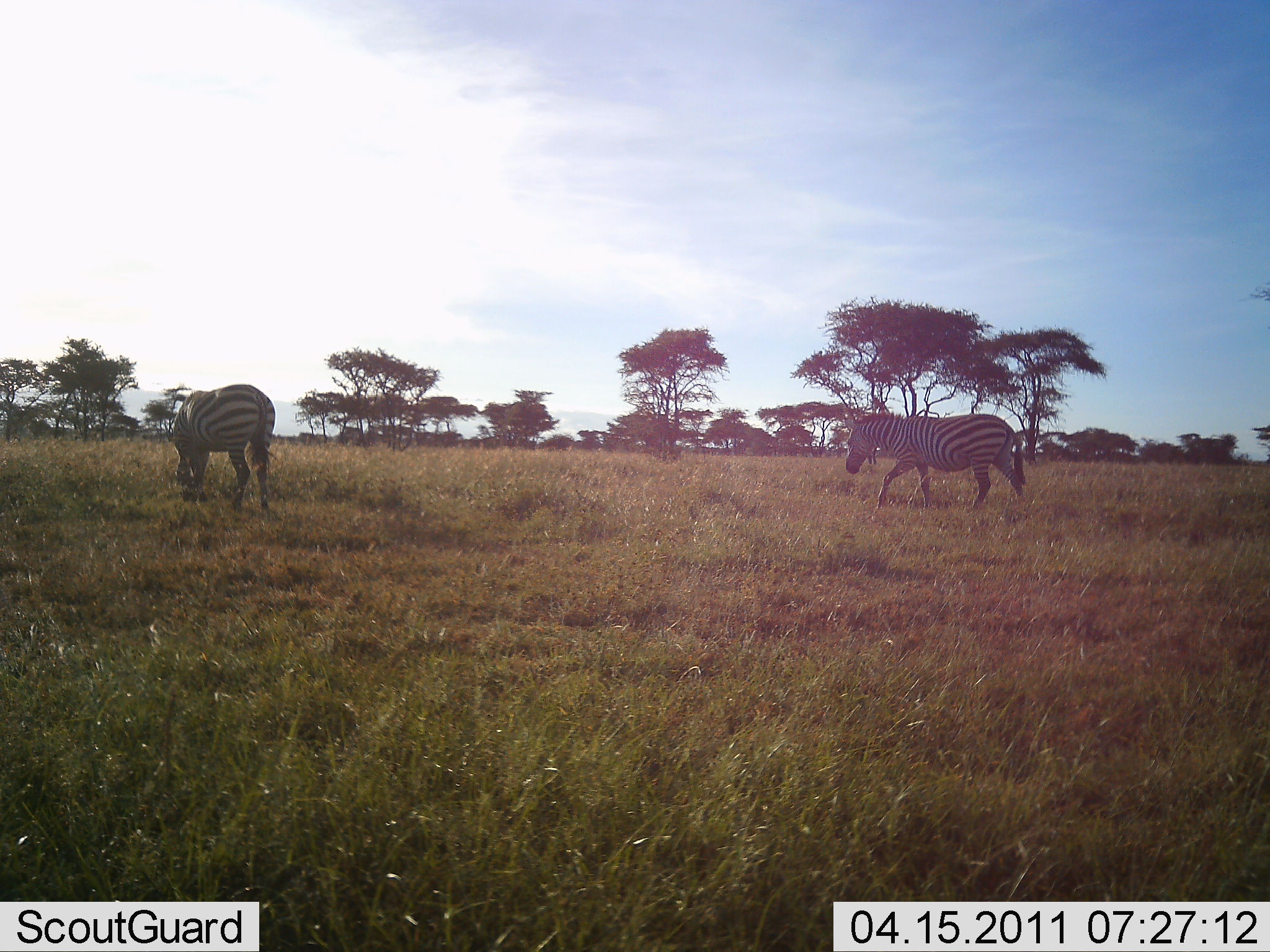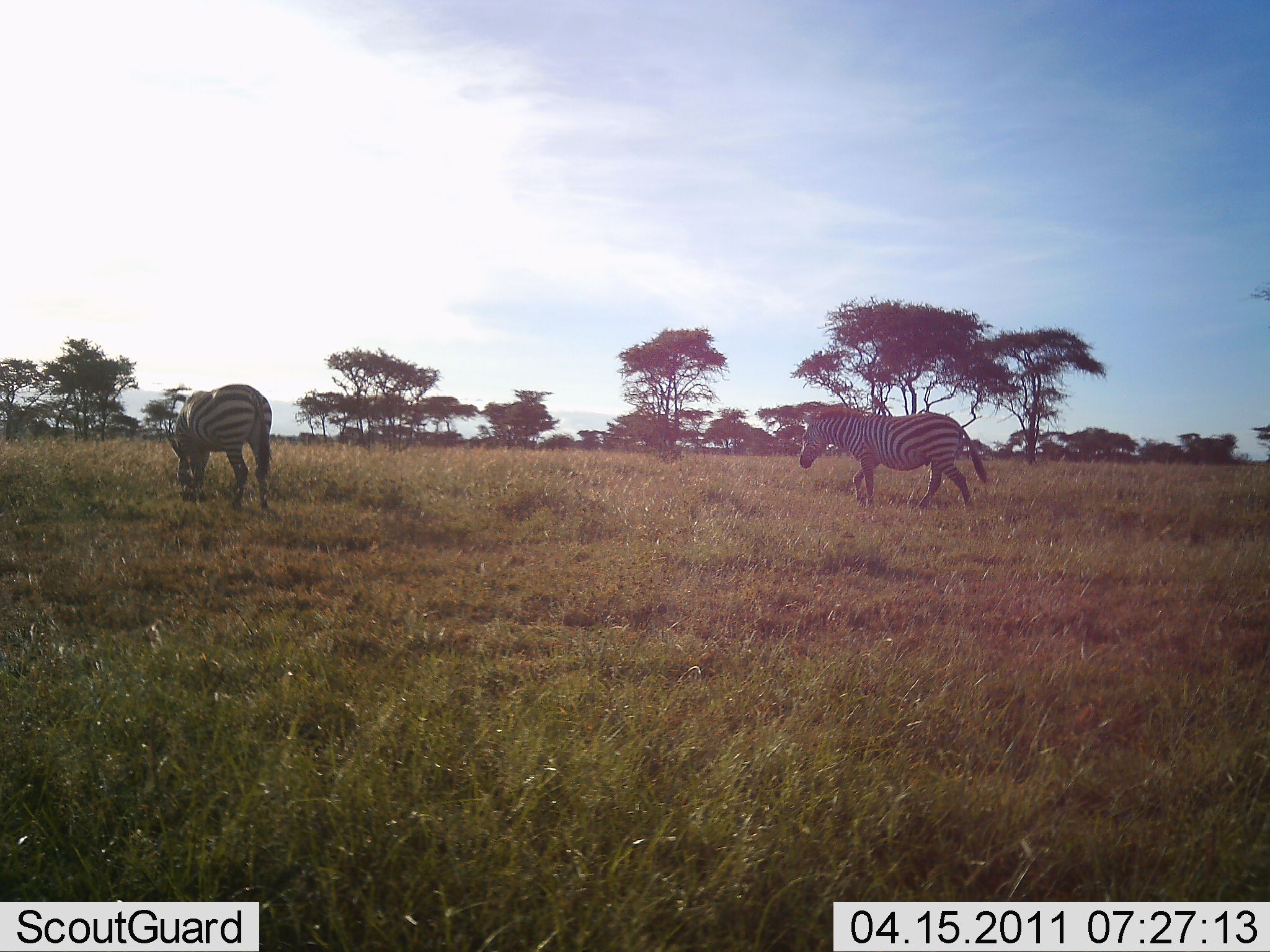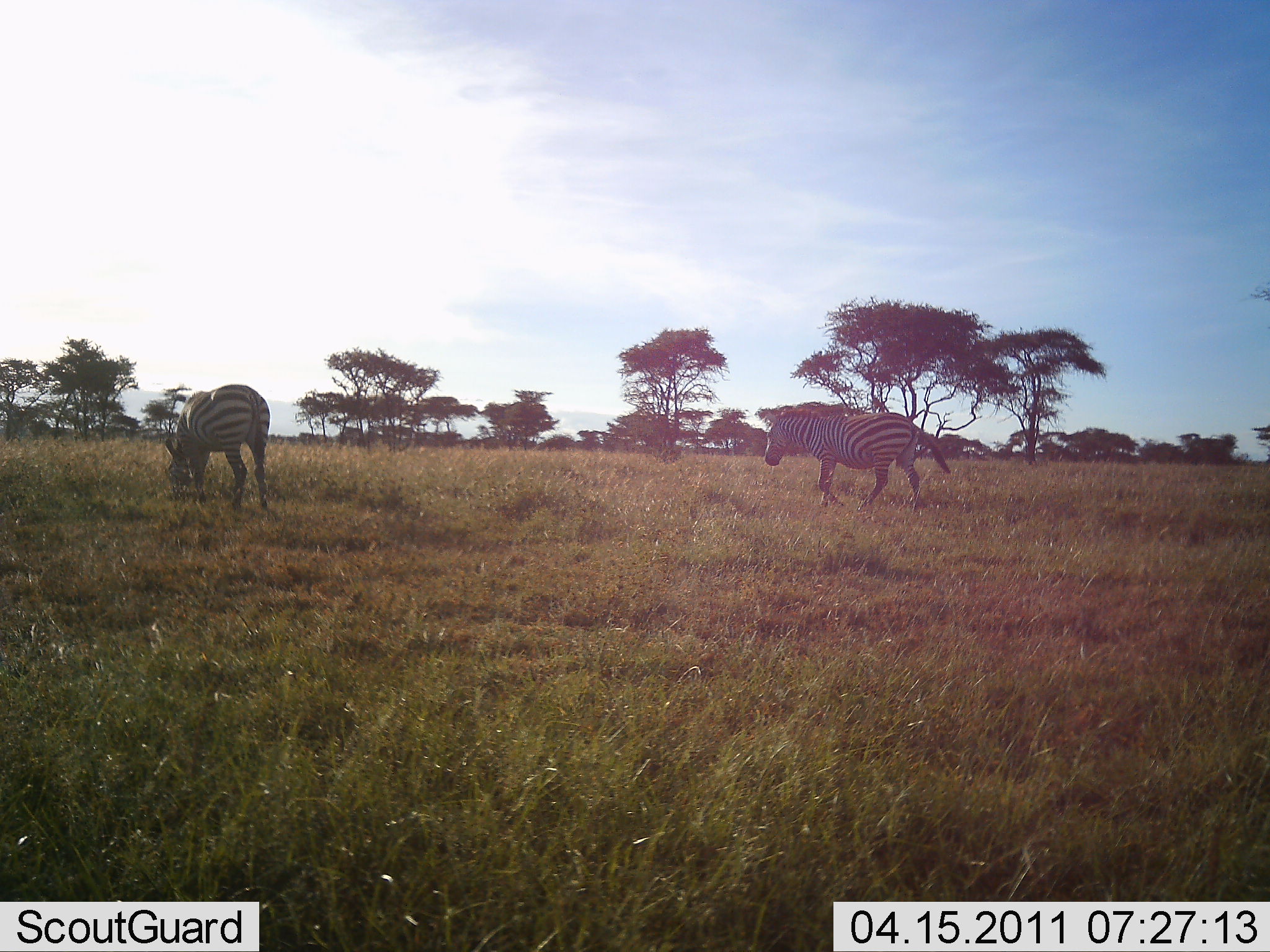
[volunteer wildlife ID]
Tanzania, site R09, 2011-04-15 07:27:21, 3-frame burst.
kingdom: Animalia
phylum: Chordata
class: Mammalia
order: Perissodactyla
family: Equidae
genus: Equus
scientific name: Equus quagga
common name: plains zebra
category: zebra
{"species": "zebra (plains zebra) (Equus quagga)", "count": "2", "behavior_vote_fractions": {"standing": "27%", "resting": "0%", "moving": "100%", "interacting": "0%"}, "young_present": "0%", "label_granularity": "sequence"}